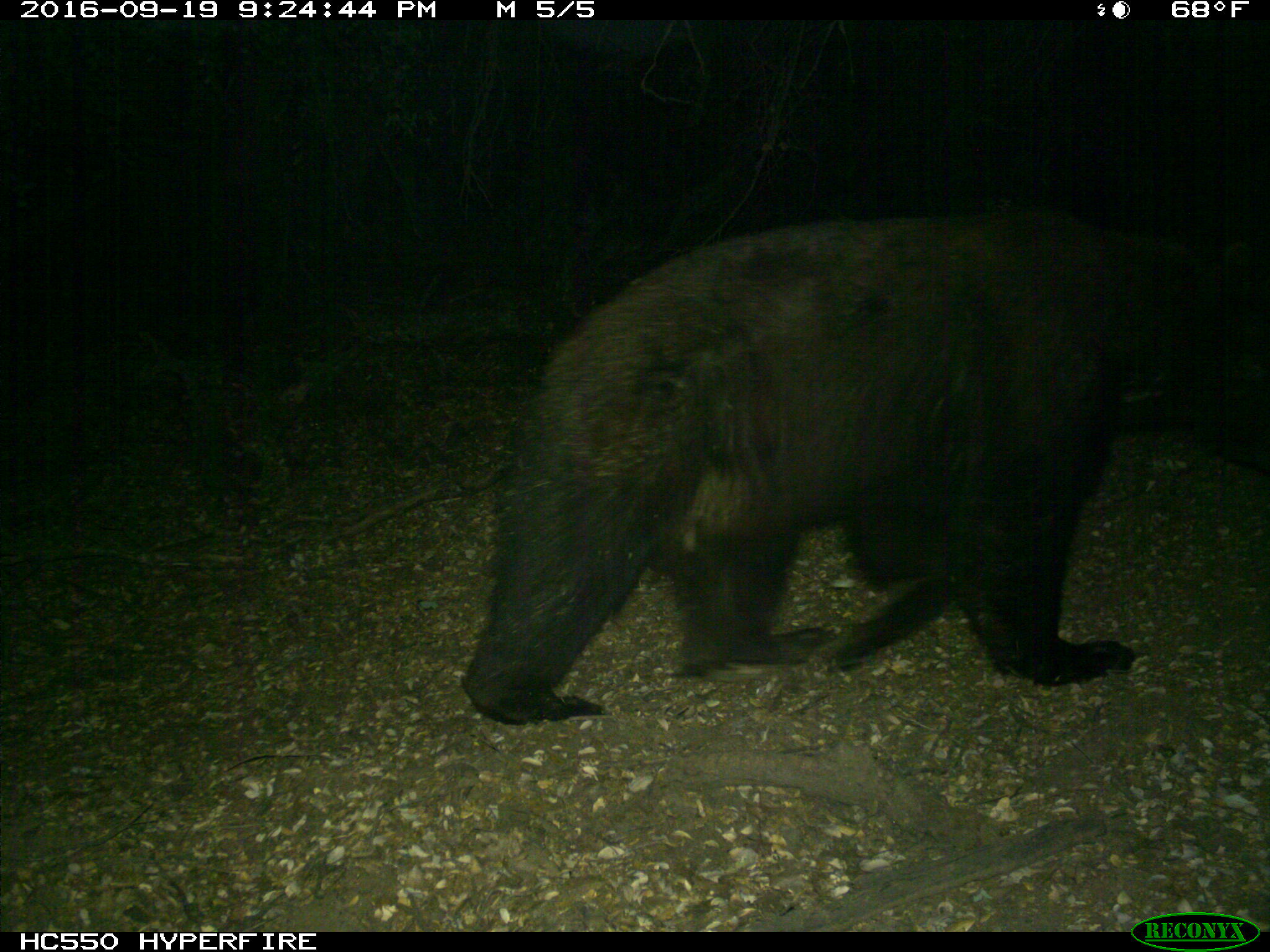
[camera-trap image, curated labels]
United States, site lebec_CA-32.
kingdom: Animalia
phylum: Chordata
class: Mammalia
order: Carnivora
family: Ursidae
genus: Ursus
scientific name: Ursus americanus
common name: american black bear